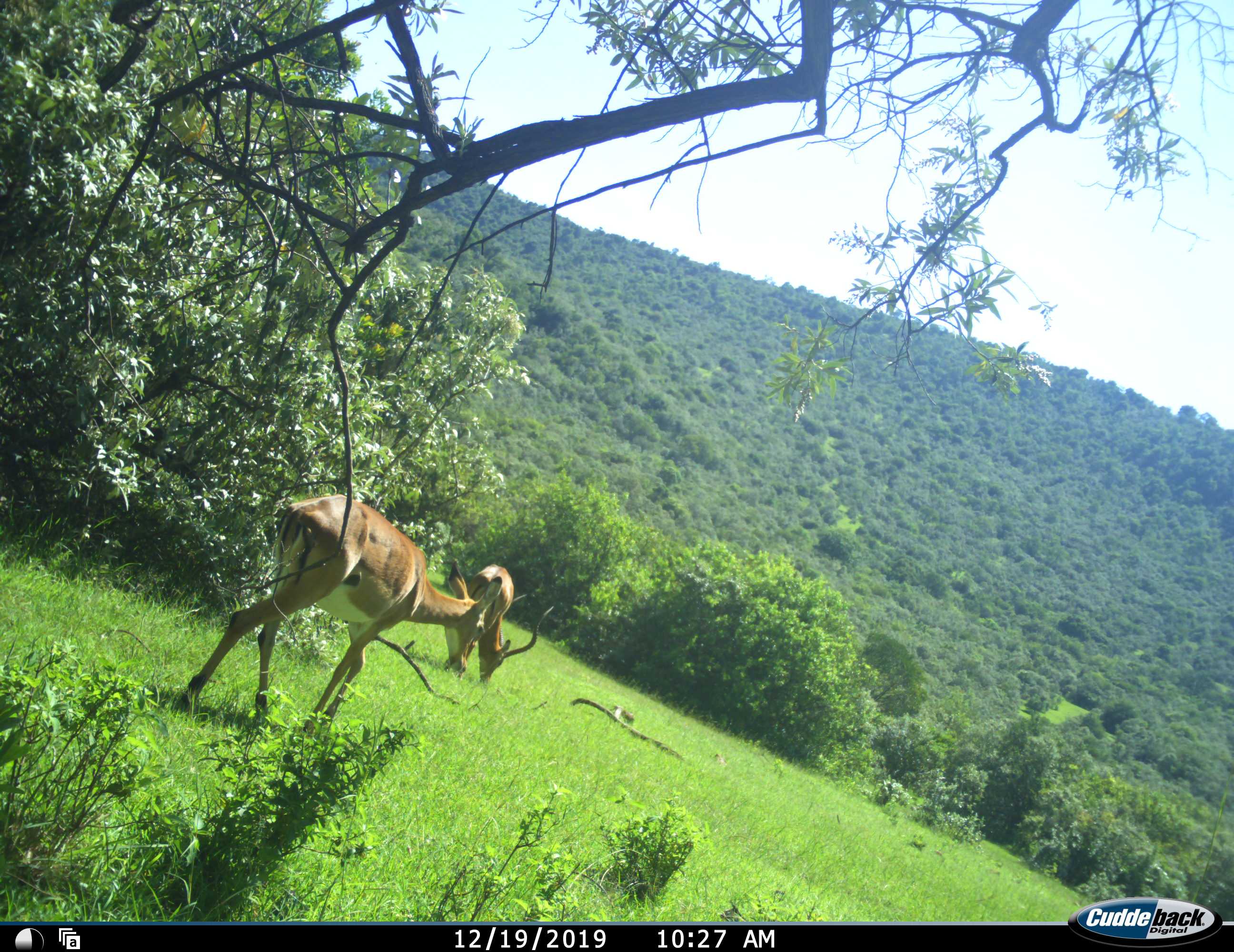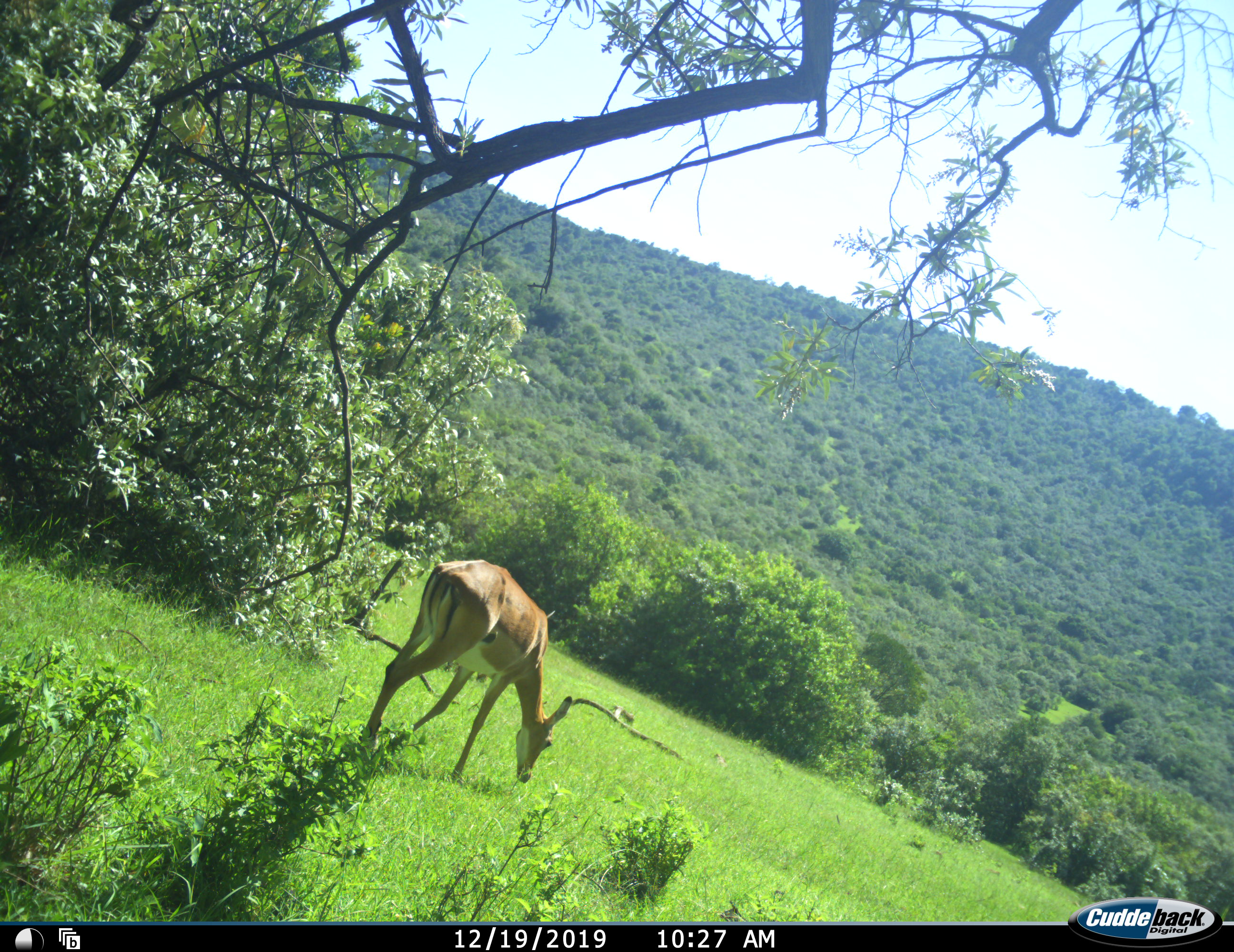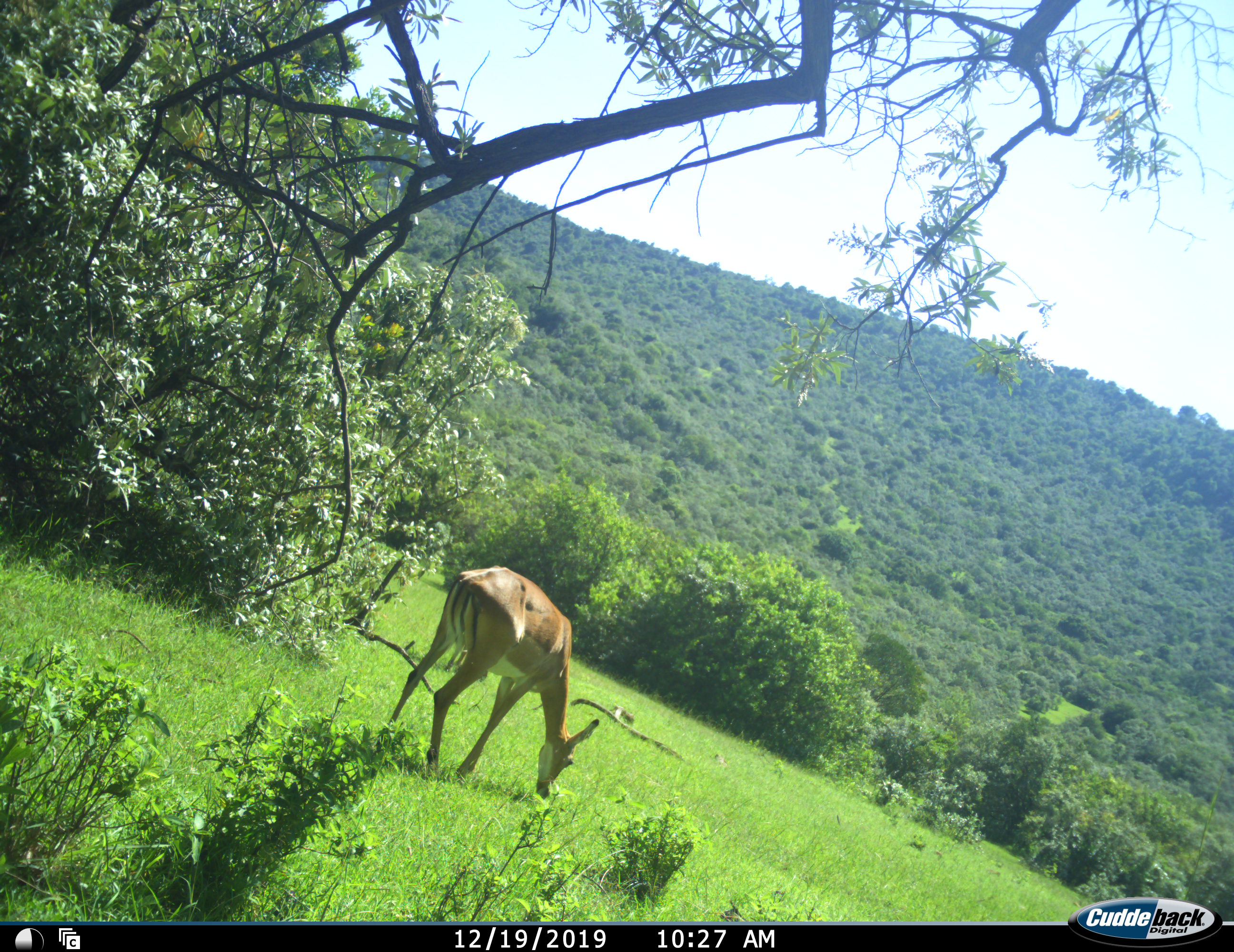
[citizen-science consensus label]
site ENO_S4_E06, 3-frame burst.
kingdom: Animalia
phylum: Chordata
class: Mammalia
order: Artiodactyla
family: Bovidae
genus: Aepyceros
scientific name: Aepyceros melampus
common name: impala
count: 2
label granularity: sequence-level